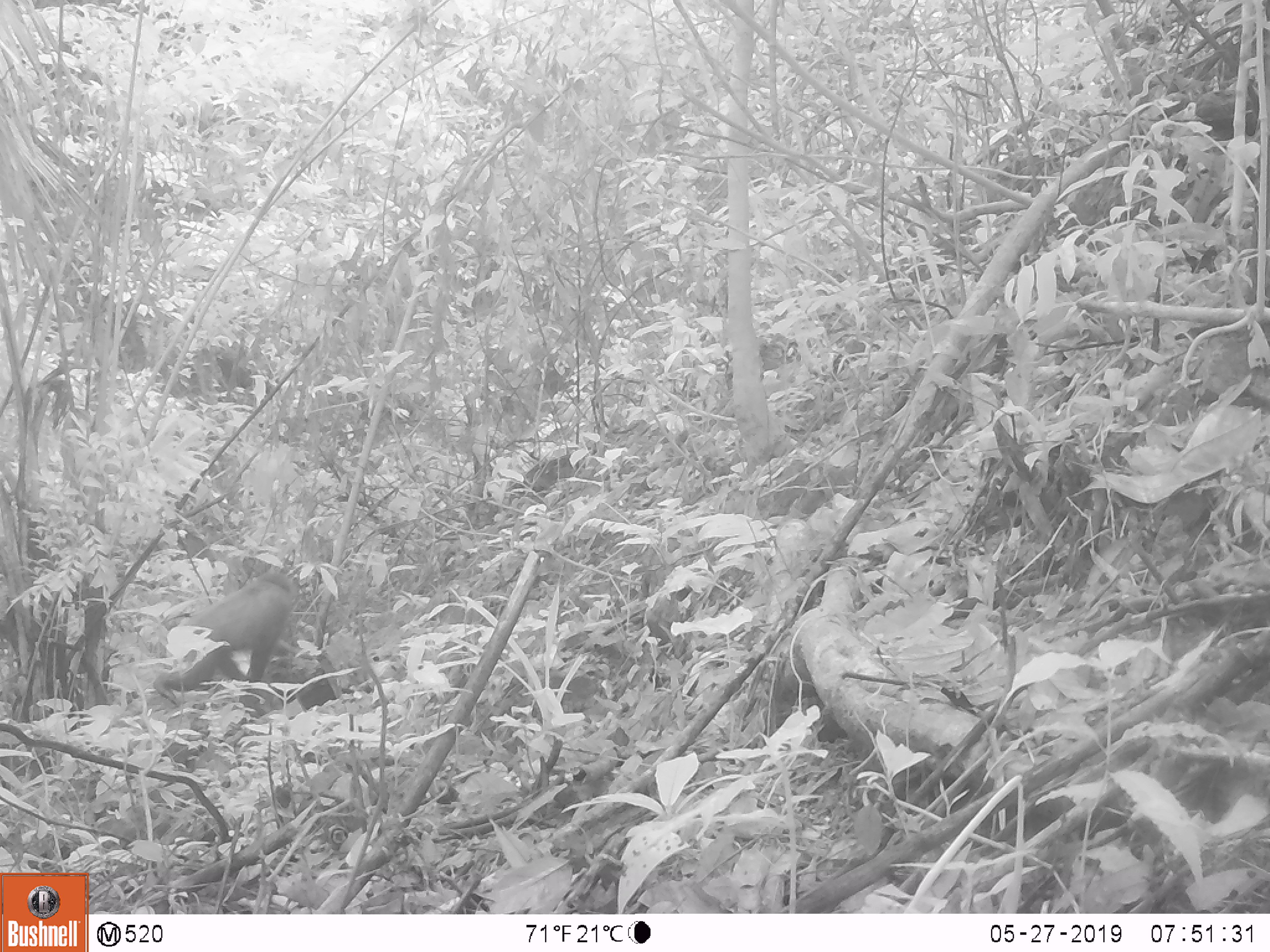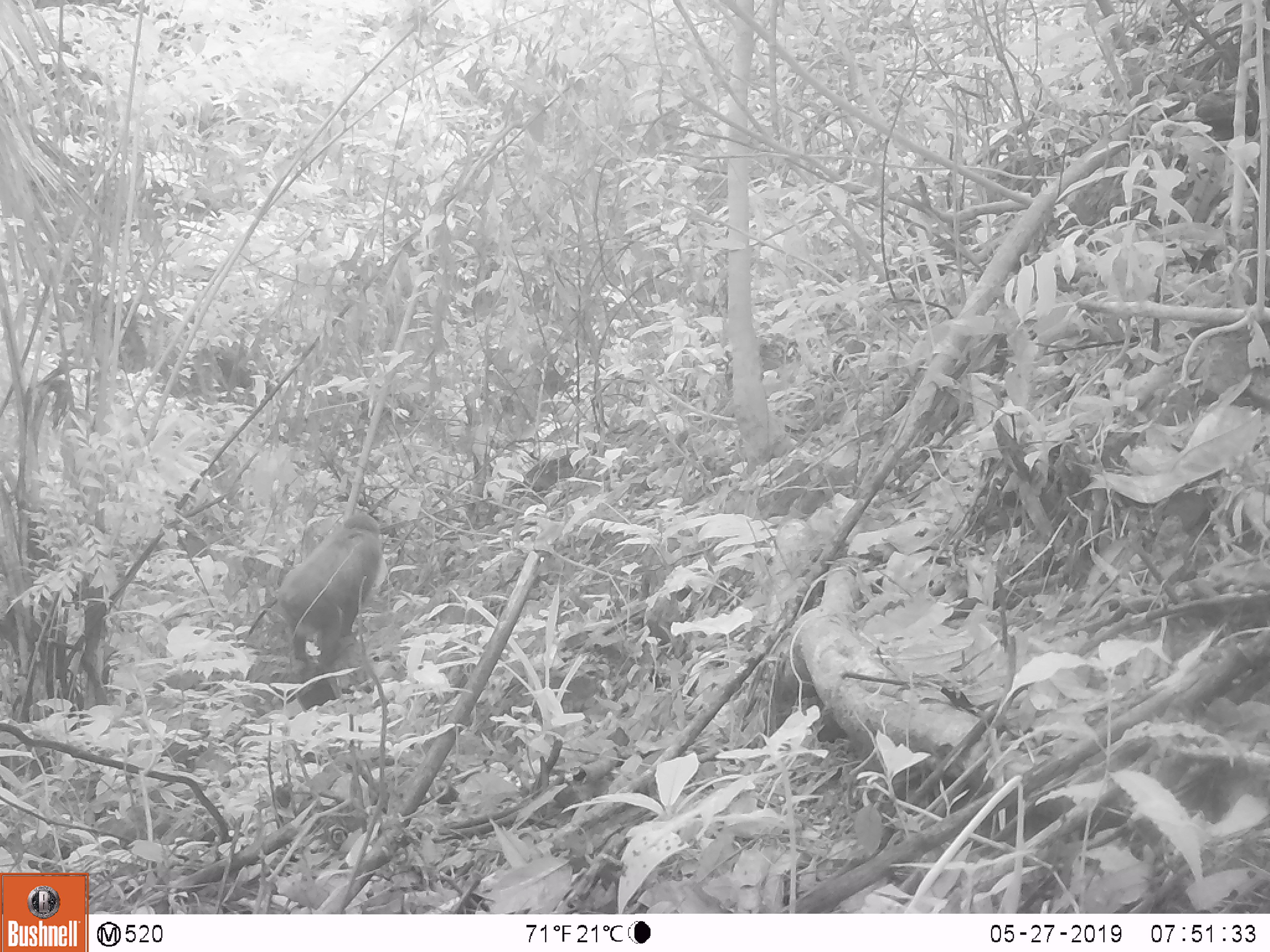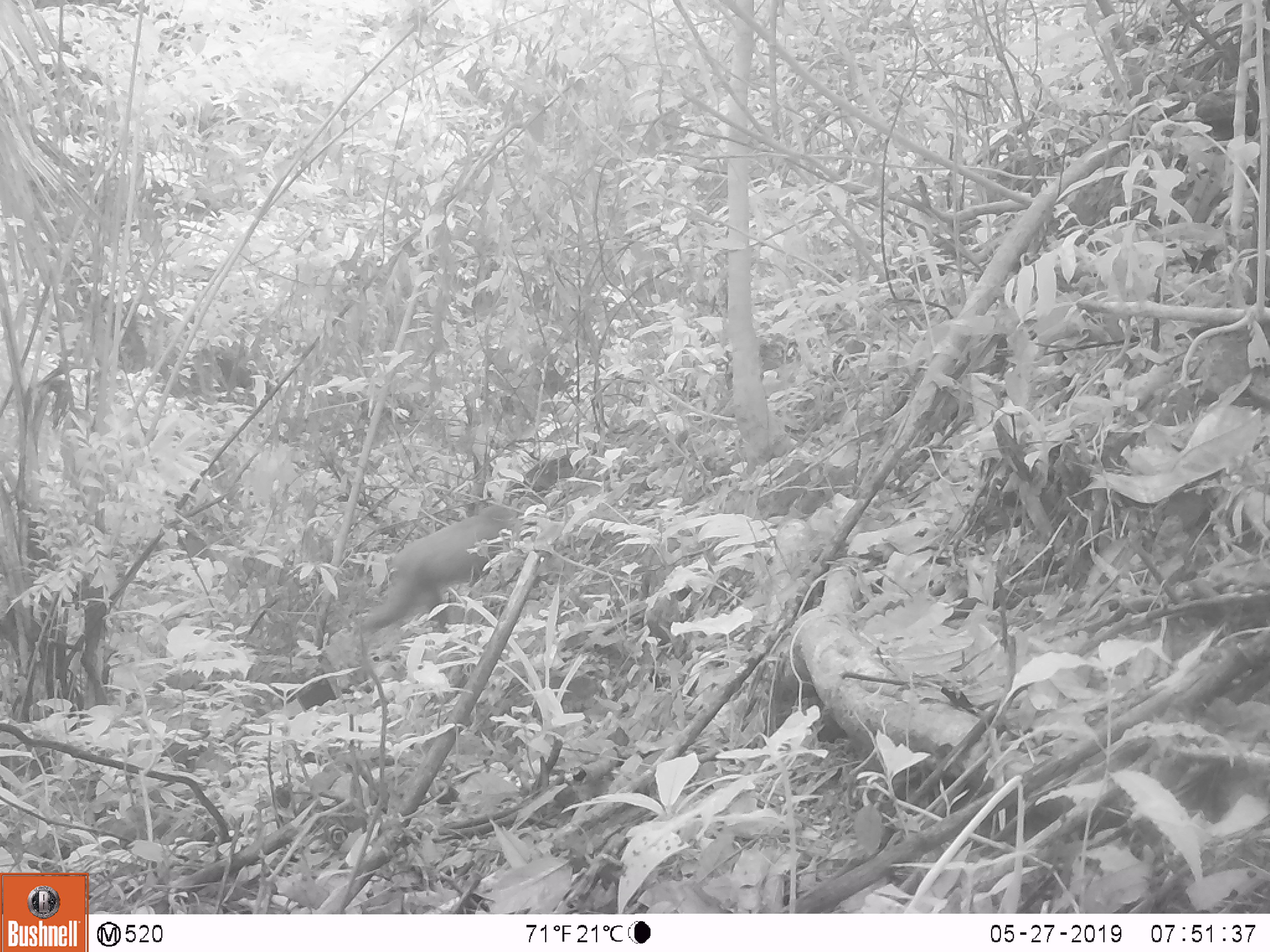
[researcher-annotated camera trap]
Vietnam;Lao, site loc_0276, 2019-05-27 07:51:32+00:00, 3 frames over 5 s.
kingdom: Animalia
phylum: Chordata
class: Mammalia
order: Primates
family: Cercopithecidae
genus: Macaca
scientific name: Macaca arctoides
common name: stump-tailed macaque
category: stump tailed macaque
Stump tailed macaque (stump-tailed macaque) (Macaca arctoides). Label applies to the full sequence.